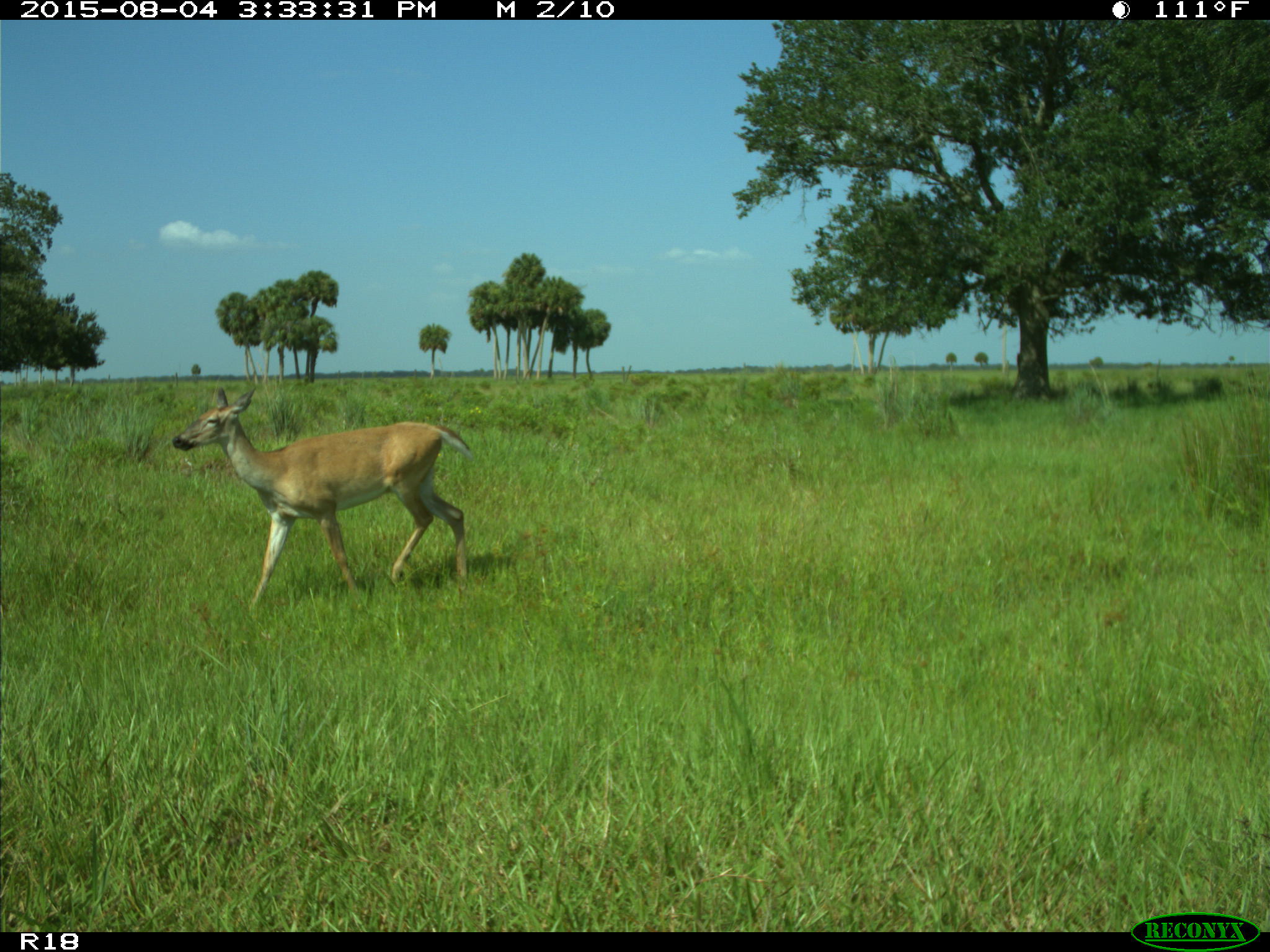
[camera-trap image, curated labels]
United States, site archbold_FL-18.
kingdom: Animalia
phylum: Chordata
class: Mammalia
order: Artiodactyla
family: Cervidae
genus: Odocoileus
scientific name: Odocoileus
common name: deer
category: unidentified deer